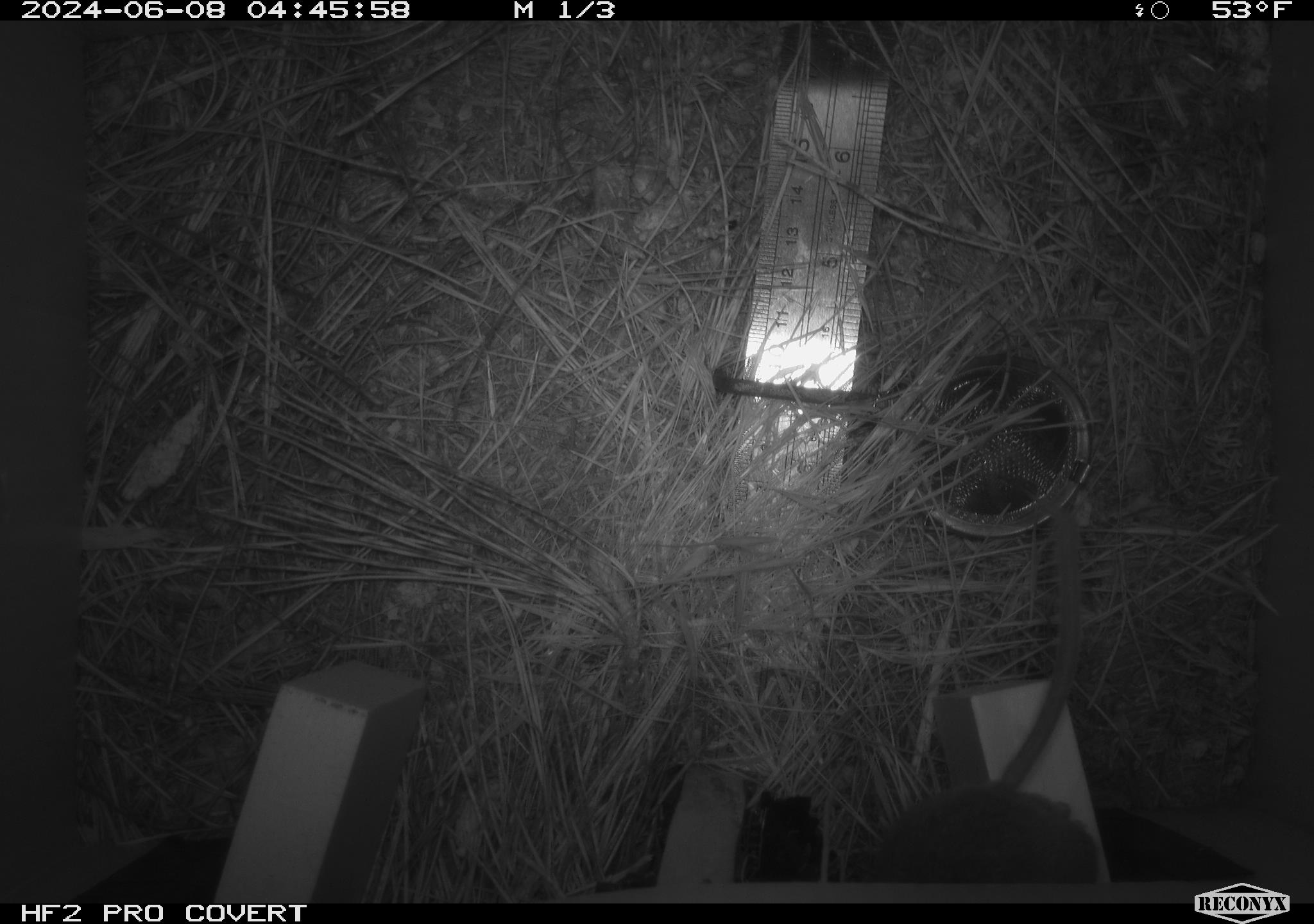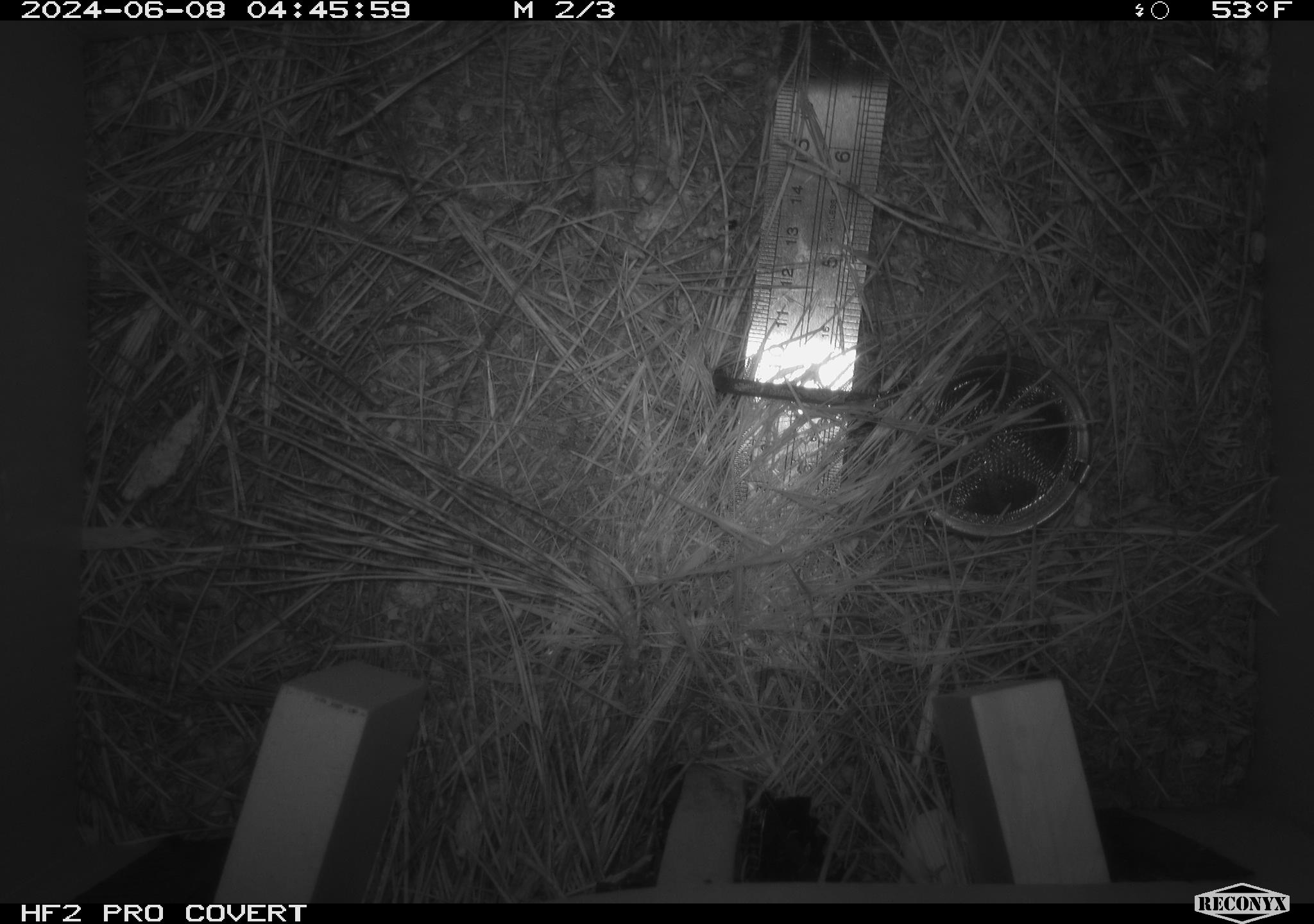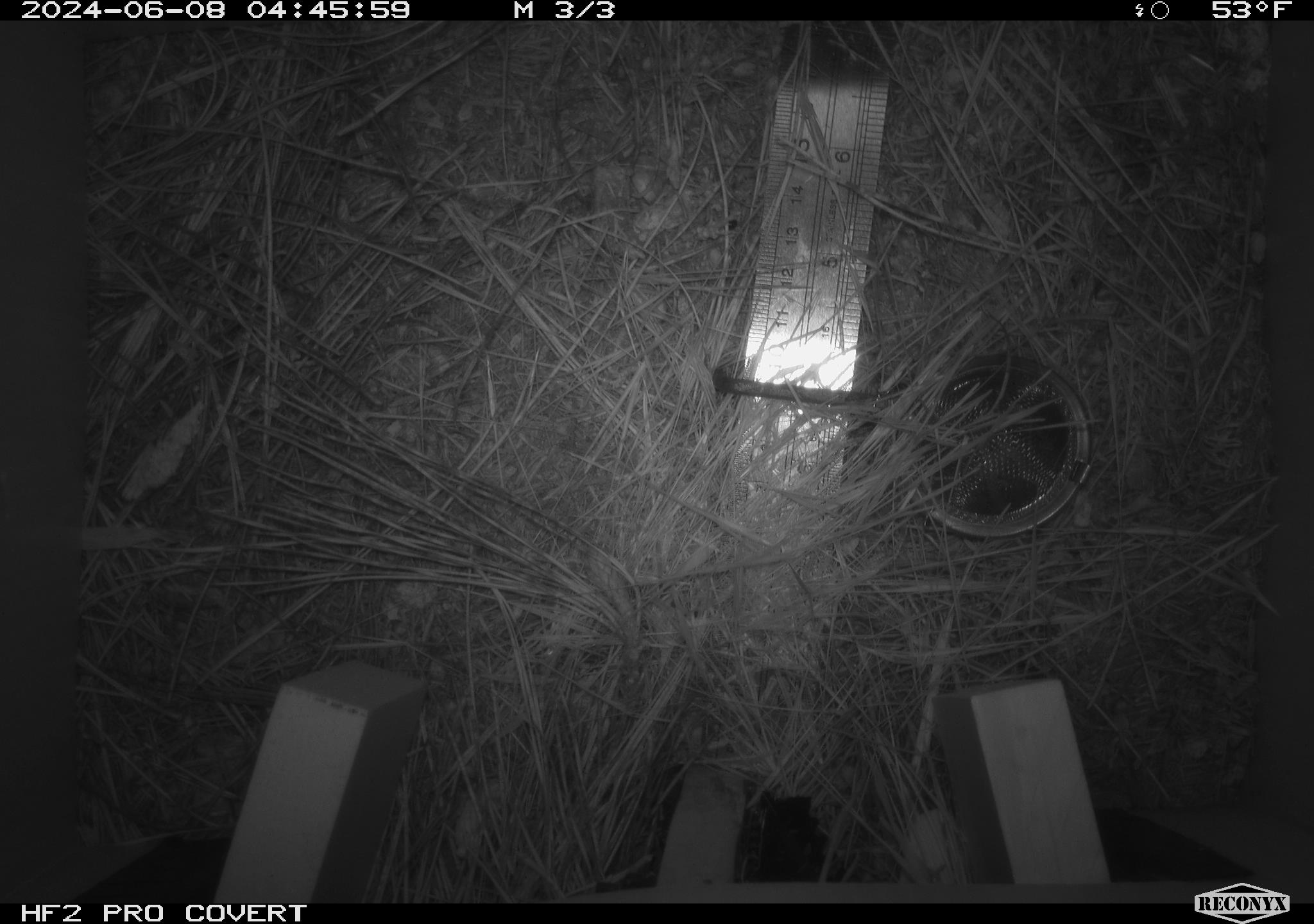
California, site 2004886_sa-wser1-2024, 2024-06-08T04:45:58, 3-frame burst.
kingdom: Animalia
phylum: Chordata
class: Mammalia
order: Rodentia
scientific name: Rodentia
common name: mouse species